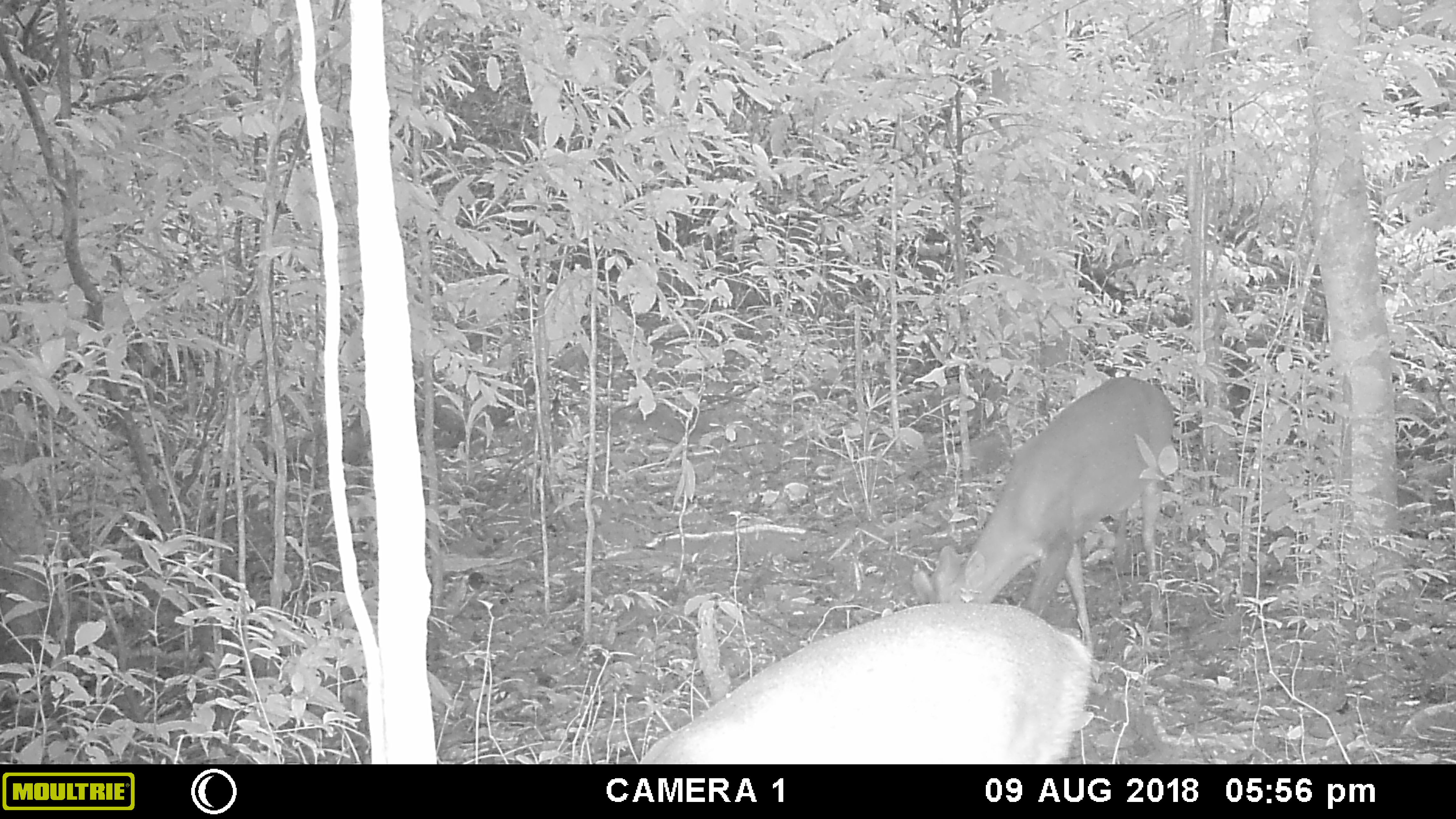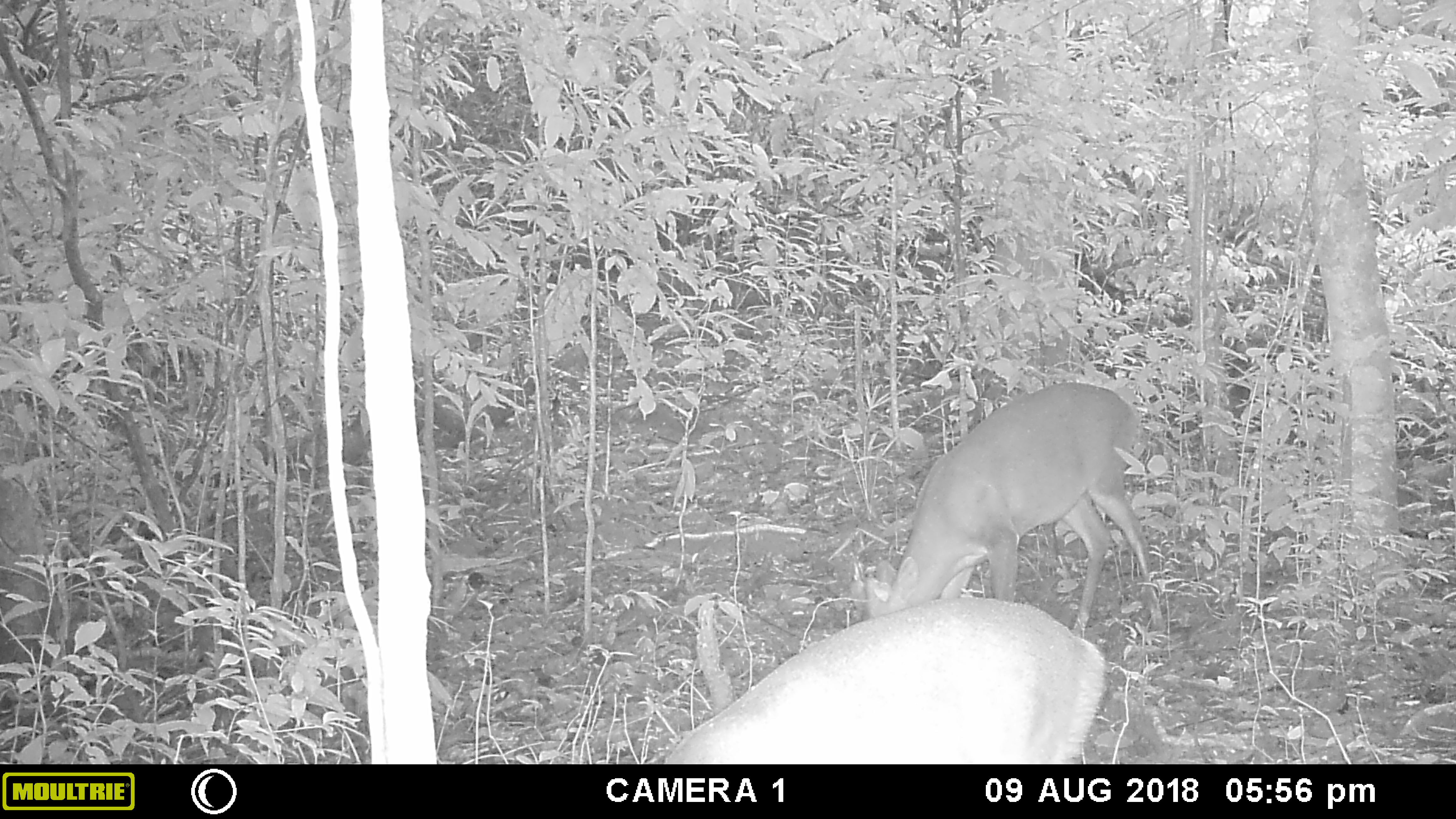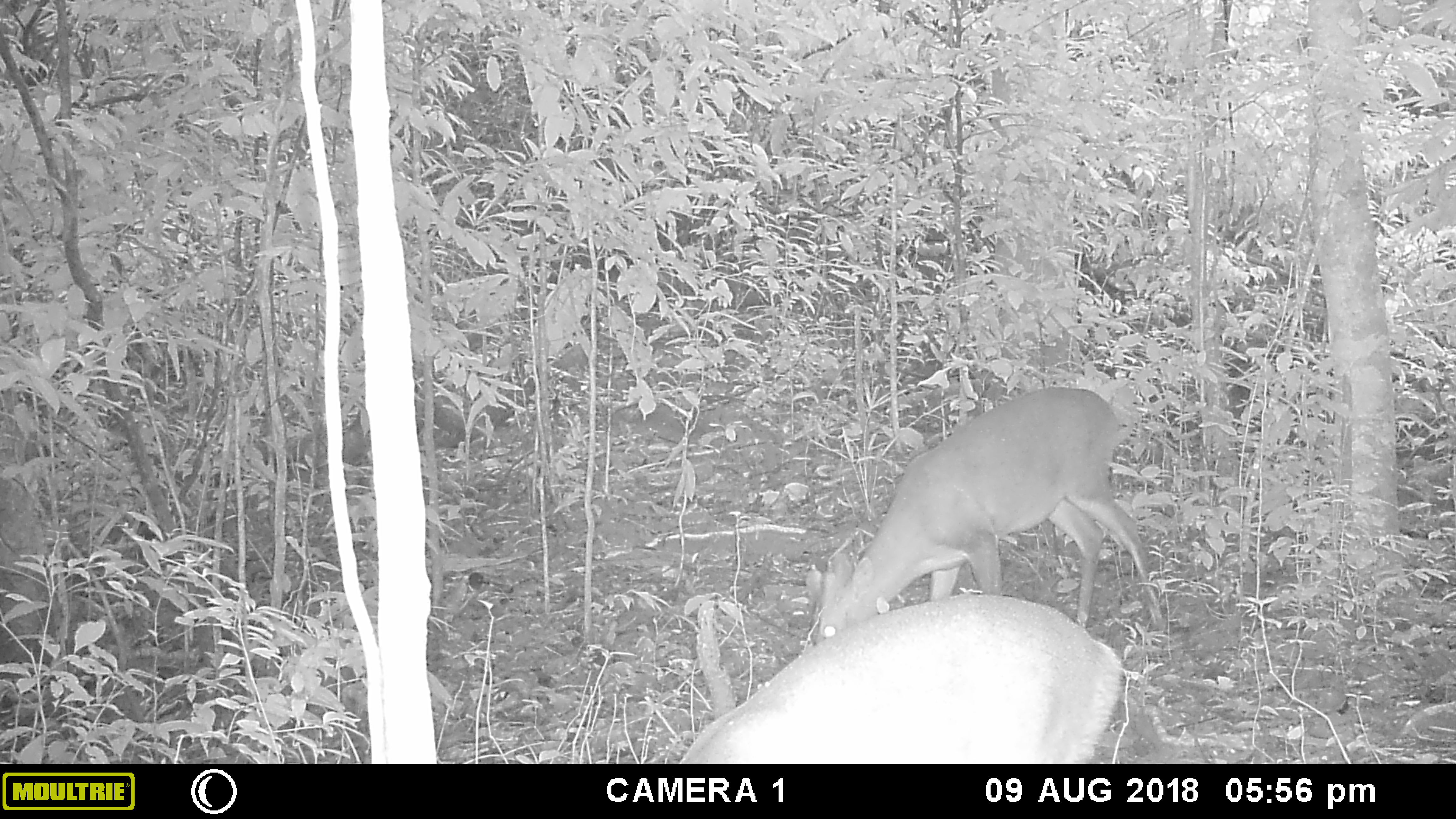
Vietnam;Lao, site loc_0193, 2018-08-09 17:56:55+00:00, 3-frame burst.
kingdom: Animalia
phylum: Chordata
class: Mammalia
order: Artiodactyla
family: Cervidae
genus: Muntiacus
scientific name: Muntiacus vuquangensis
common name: large-antlered muntjac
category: large antlered muntjac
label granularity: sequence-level